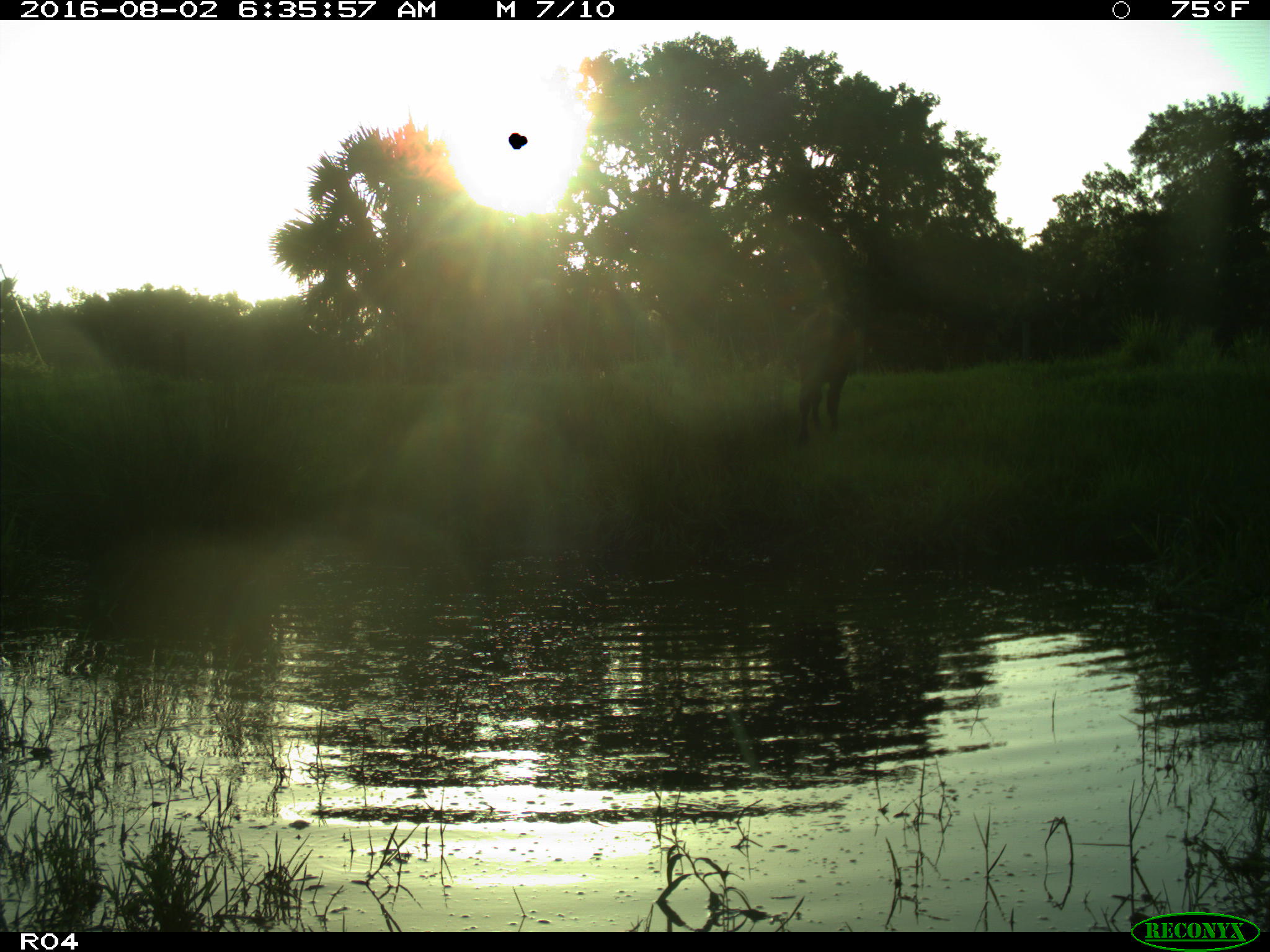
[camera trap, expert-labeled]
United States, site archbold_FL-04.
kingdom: Animalia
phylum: Chordata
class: Mammalia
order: Artiodactyla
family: Bovidae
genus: Bos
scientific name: Bos taurus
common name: domestic cow